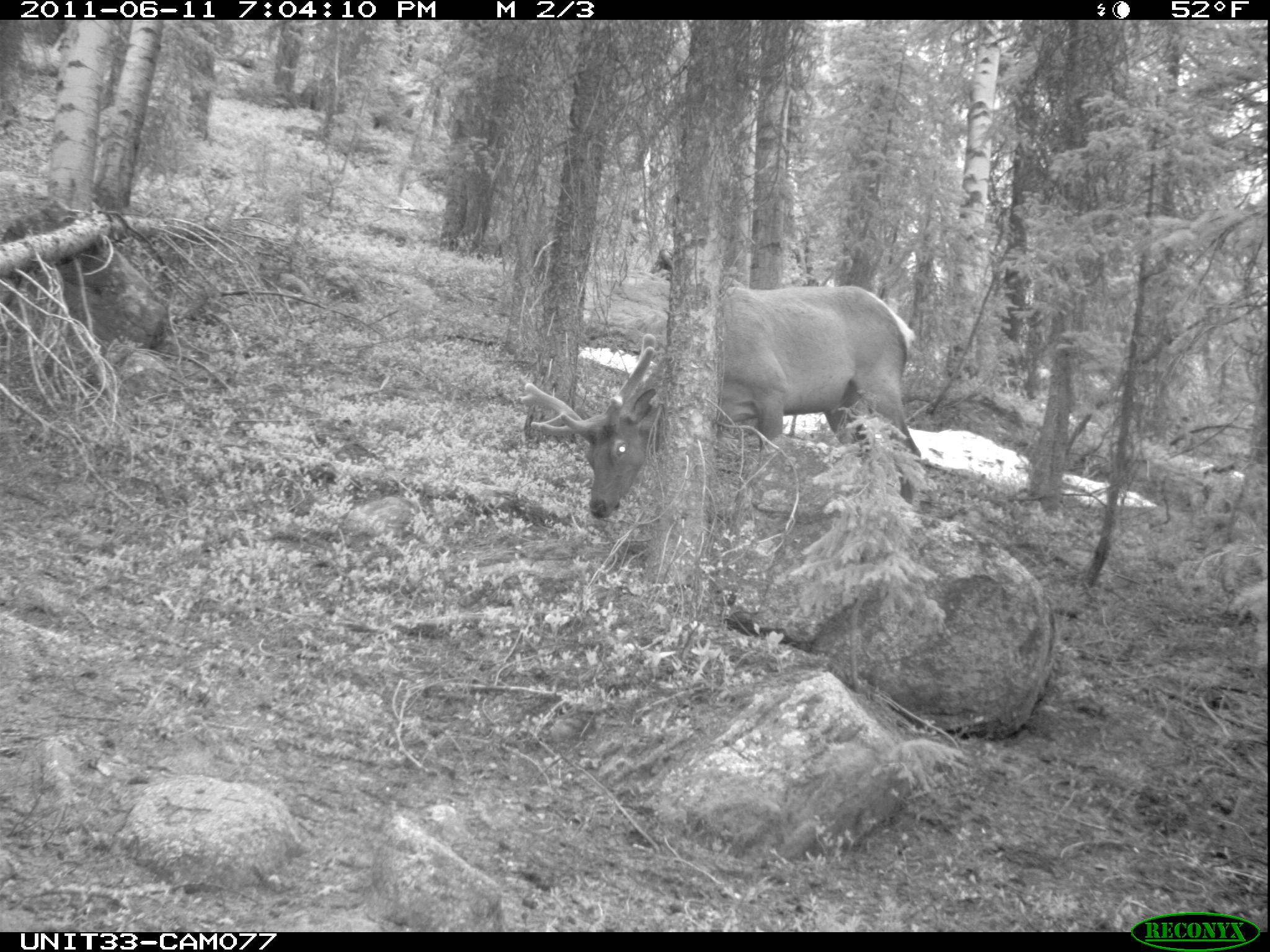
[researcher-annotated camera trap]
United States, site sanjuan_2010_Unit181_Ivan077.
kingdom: Animalia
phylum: Chordata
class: Mammalia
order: Artiodactyla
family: Cervidae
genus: Cervus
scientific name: Cervus elaphus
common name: red deer